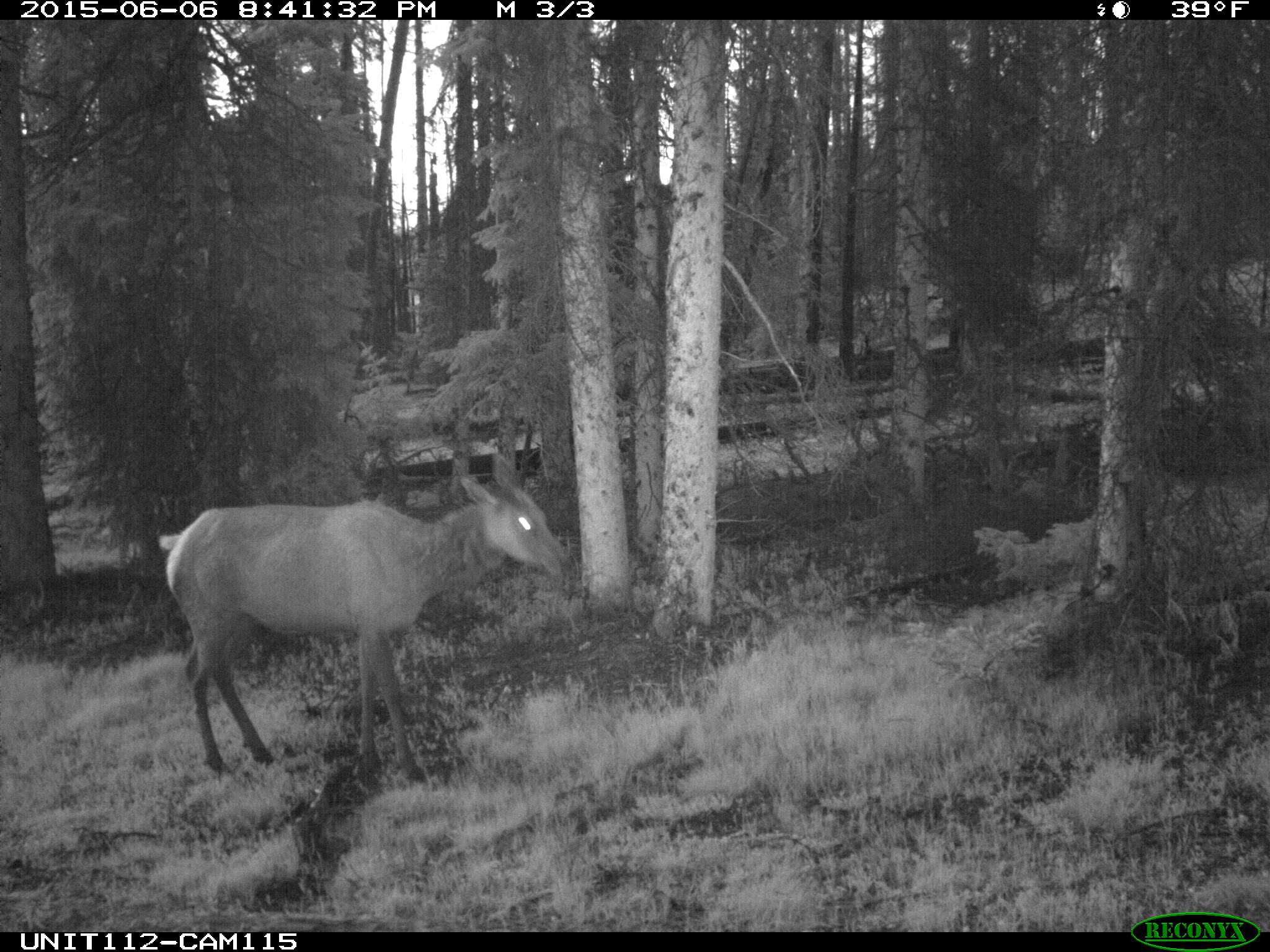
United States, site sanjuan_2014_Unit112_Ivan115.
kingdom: Animalia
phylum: Chordata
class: Mammalia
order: Artiodactyla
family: Cervidae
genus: Cervus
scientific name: Cervus elaphus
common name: red deer